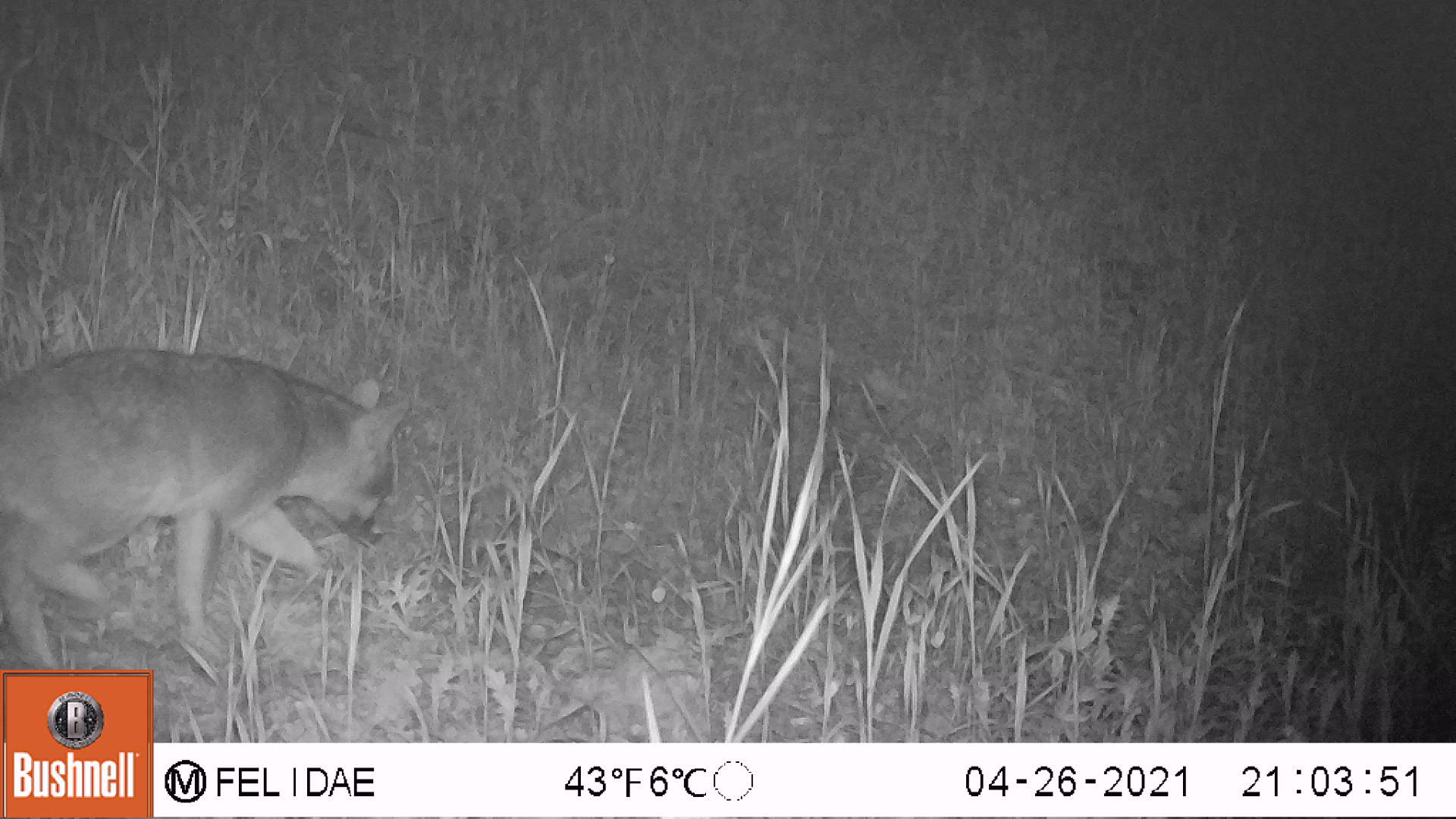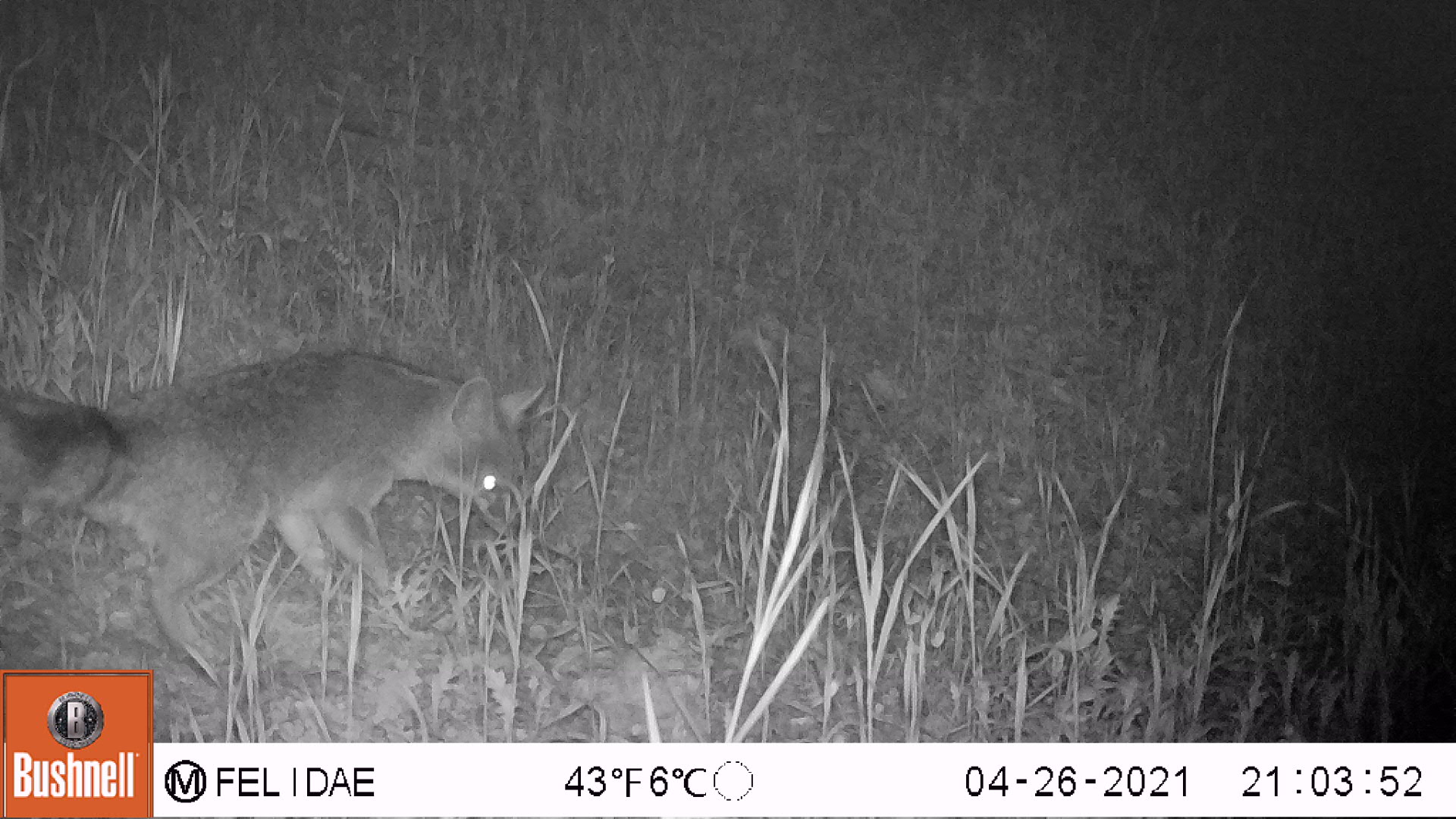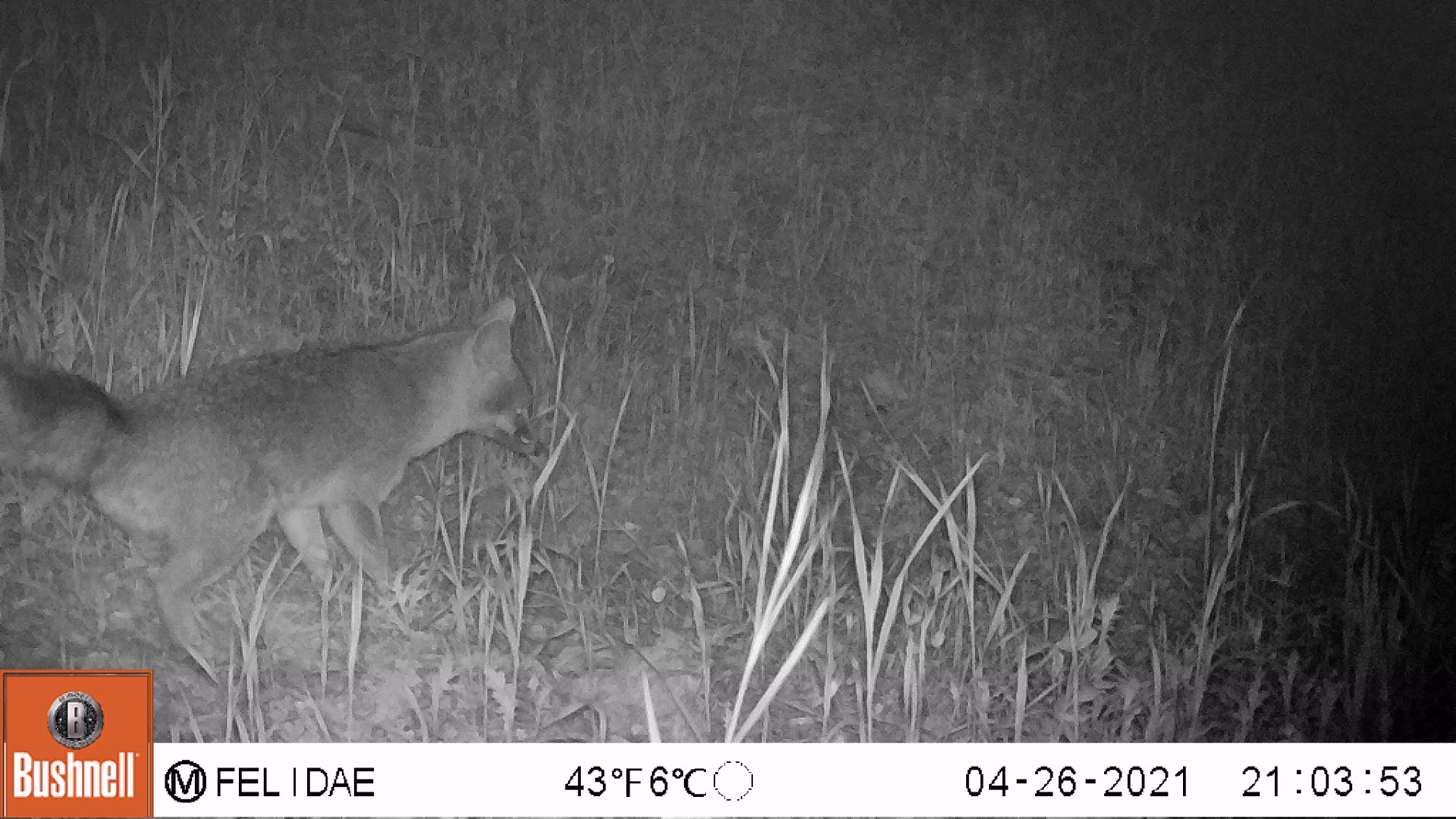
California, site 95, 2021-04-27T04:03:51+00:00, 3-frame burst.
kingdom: Animalia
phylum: Chordata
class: Mammalia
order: Carnivora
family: Canidae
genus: Urocyon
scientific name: Urocyon cinereoargenteus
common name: gray fox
Gray fox (Urocyon cinereoargenteus).